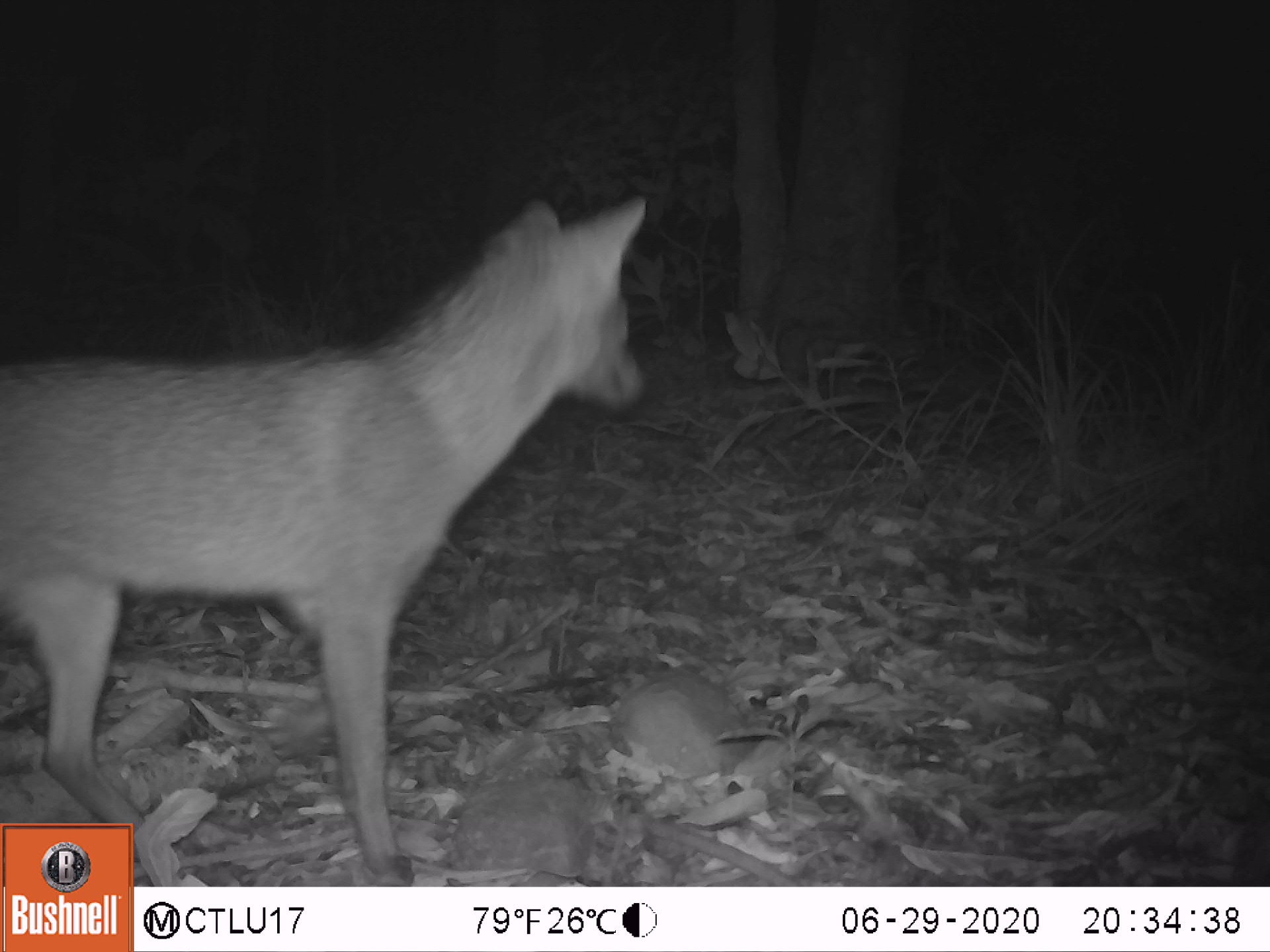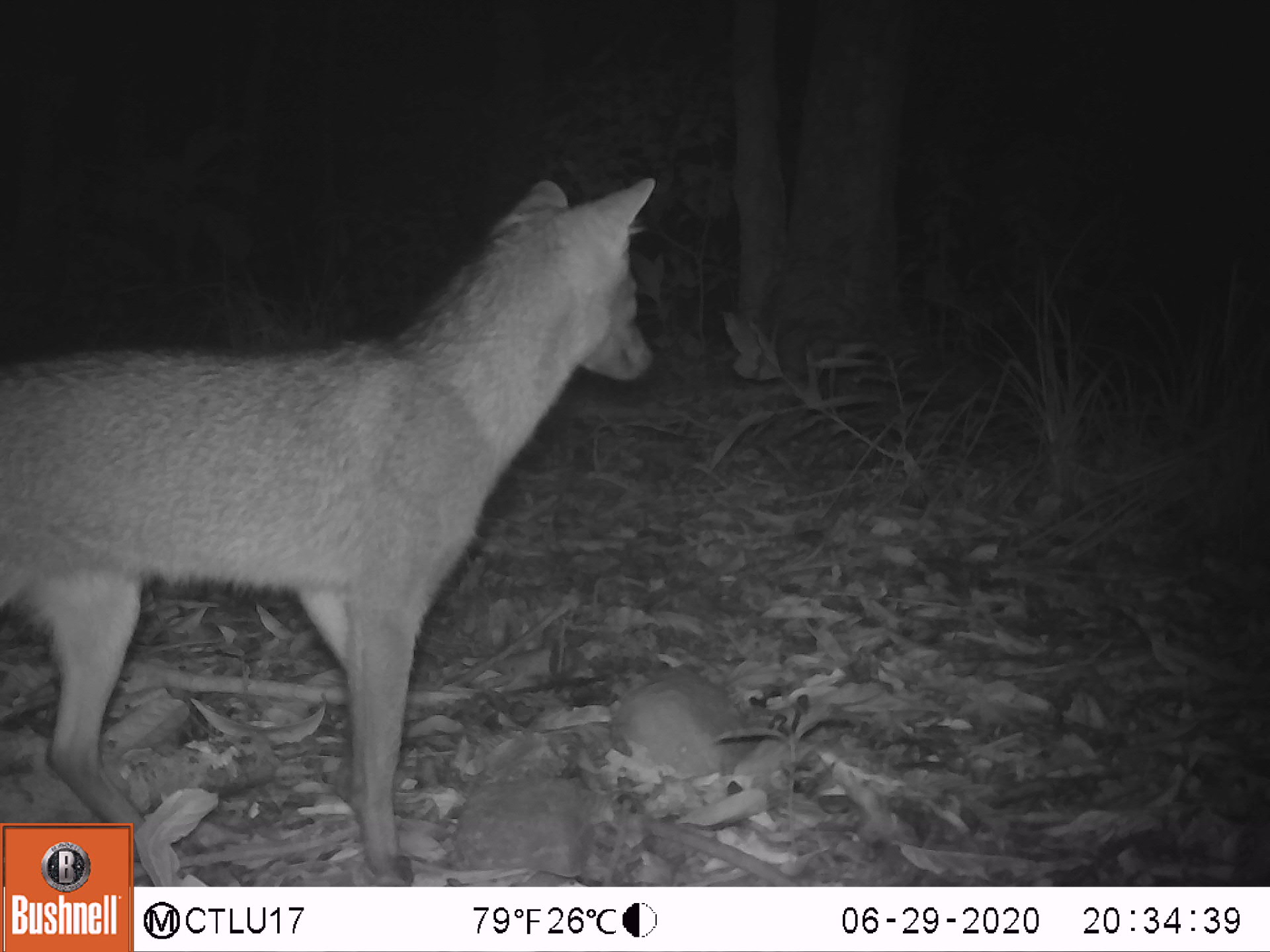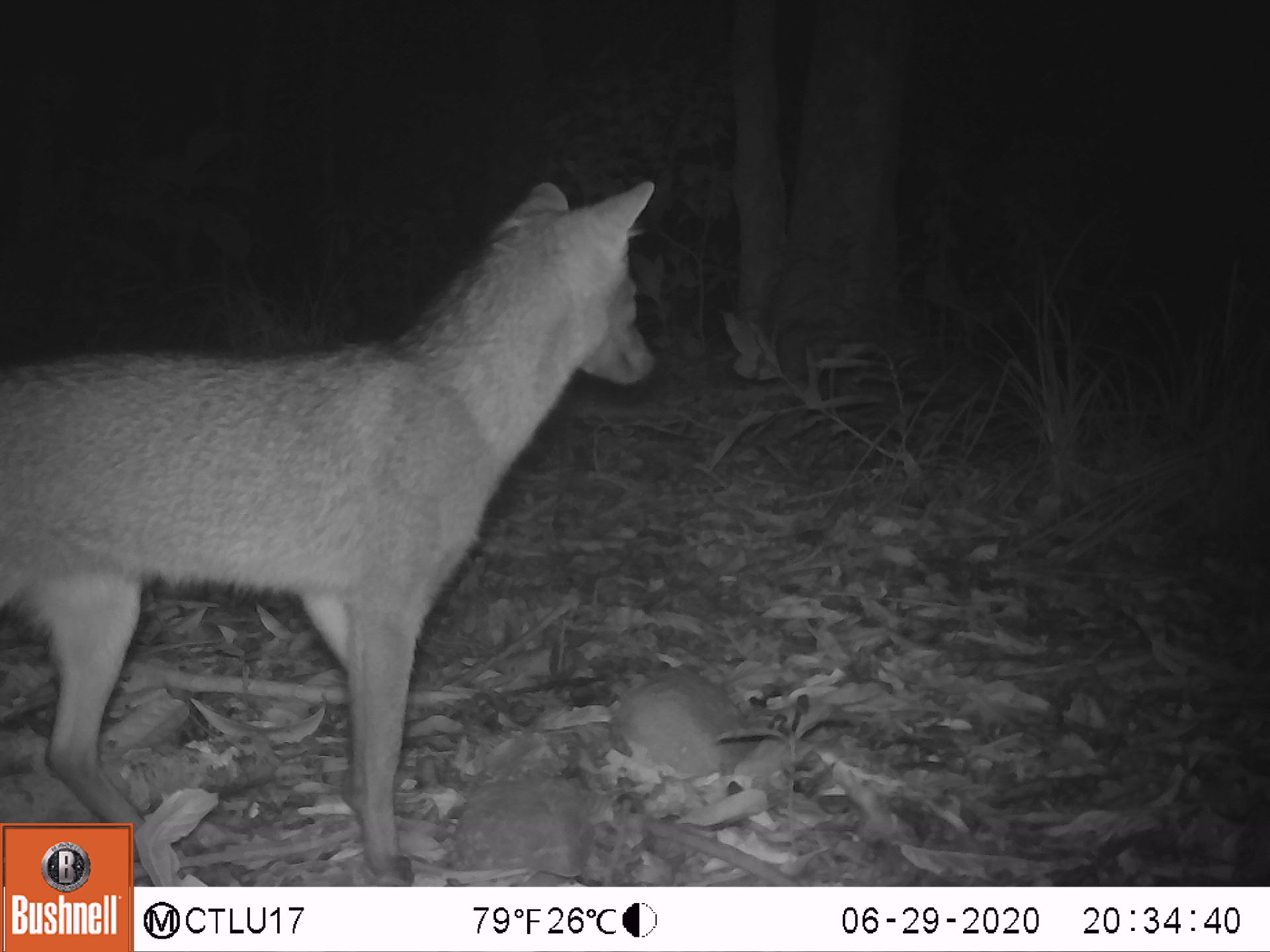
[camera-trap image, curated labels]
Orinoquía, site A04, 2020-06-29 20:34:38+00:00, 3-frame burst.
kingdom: Animalia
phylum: Chordata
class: Mammalia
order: Carnivora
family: Canidae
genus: Cerdocyon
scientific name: Cerdocyon thous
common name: crab-eating fox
Crab-eating fox (Cerdocyon thous).